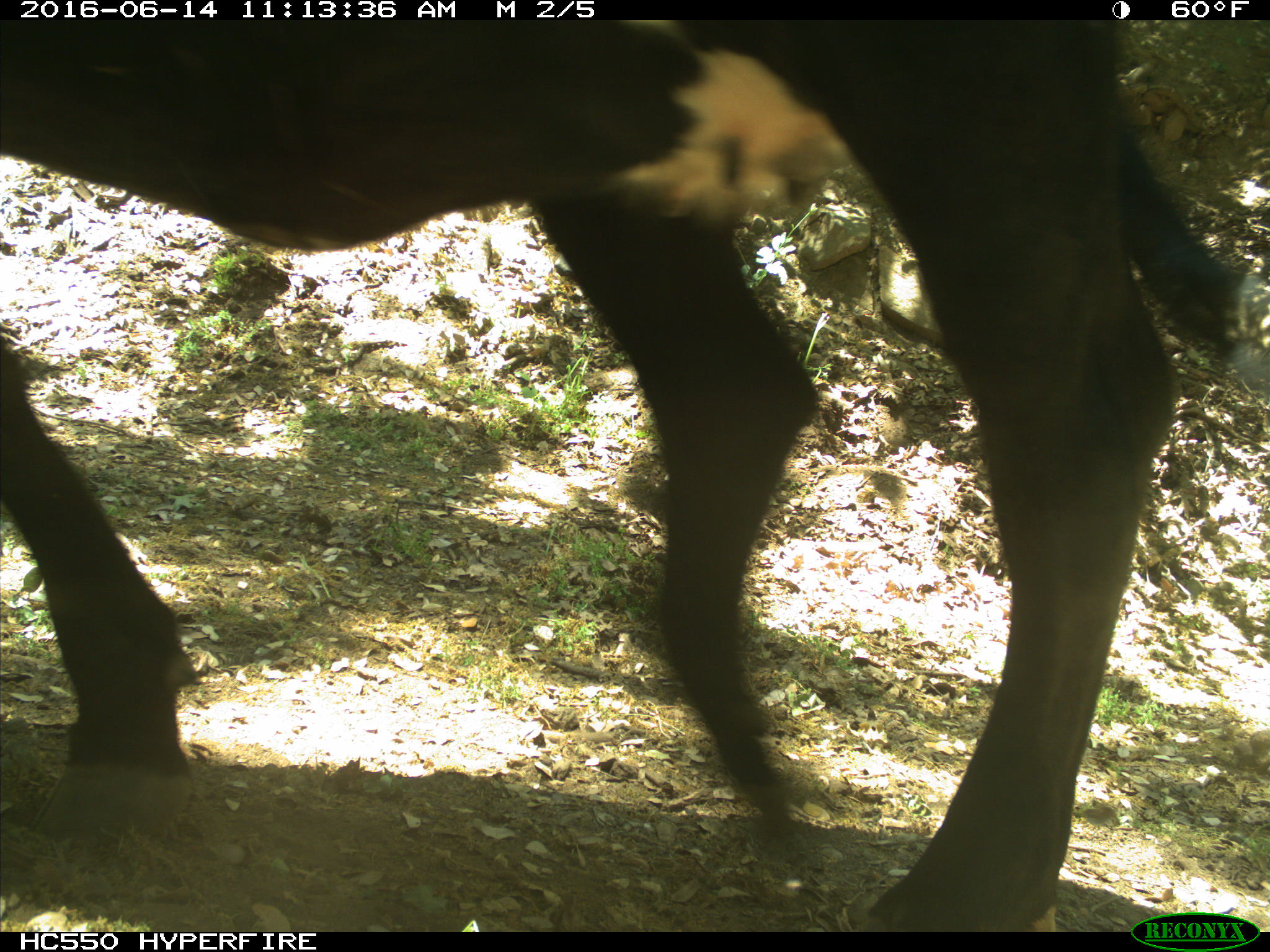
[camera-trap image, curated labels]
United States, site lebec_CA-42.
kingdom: Animalia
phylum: Chordata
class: Mammalia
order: Artiodactyla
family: Bovidae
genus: Bos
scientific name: Bos taurus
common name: domestic cow